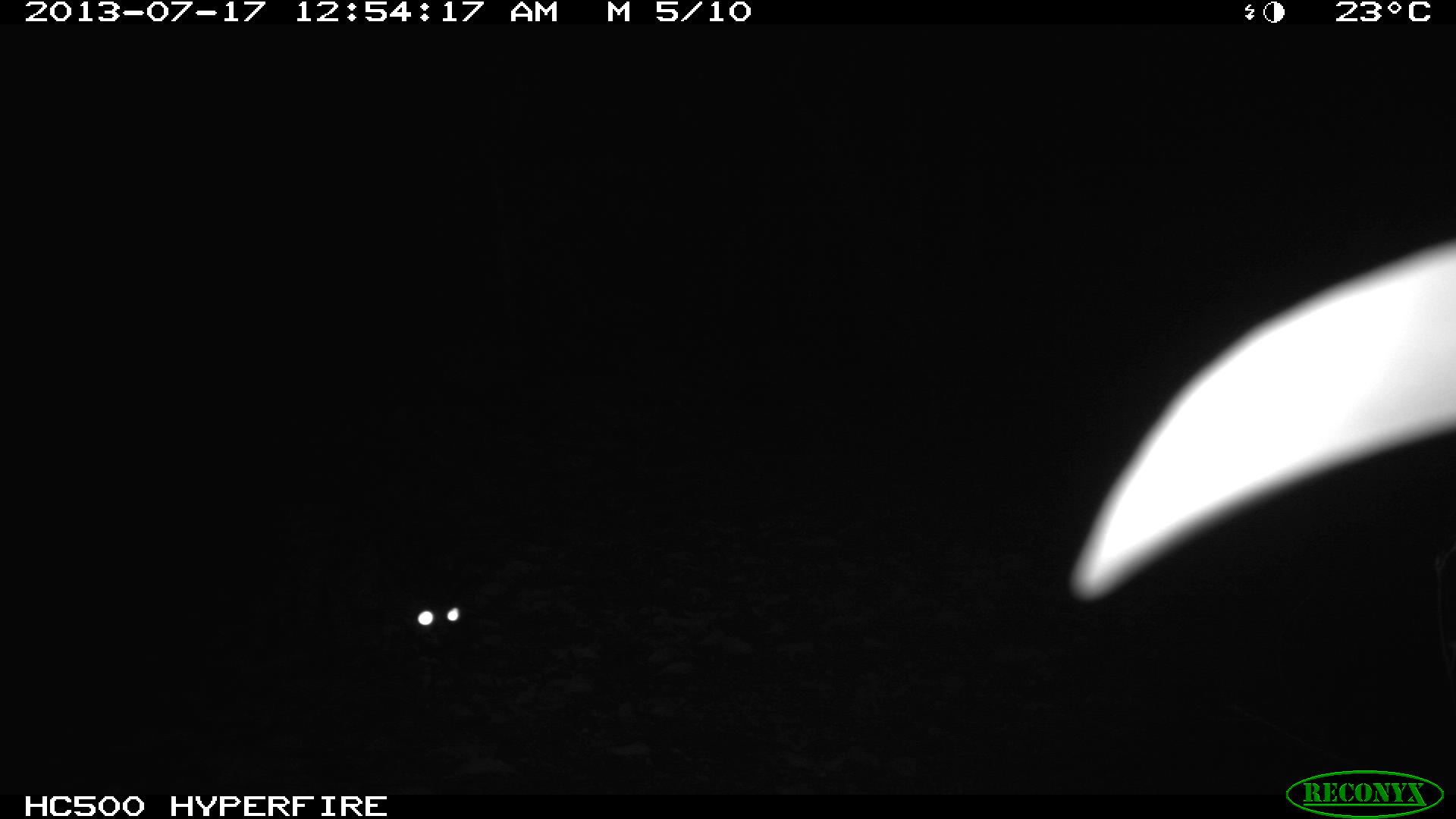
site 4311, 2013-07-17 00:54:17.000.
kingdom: Animalia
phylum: Chordata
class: Mammalia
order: Carnivora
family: Felidae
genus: Leopardus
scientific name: Leopardus wiedii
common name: margay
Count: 1.